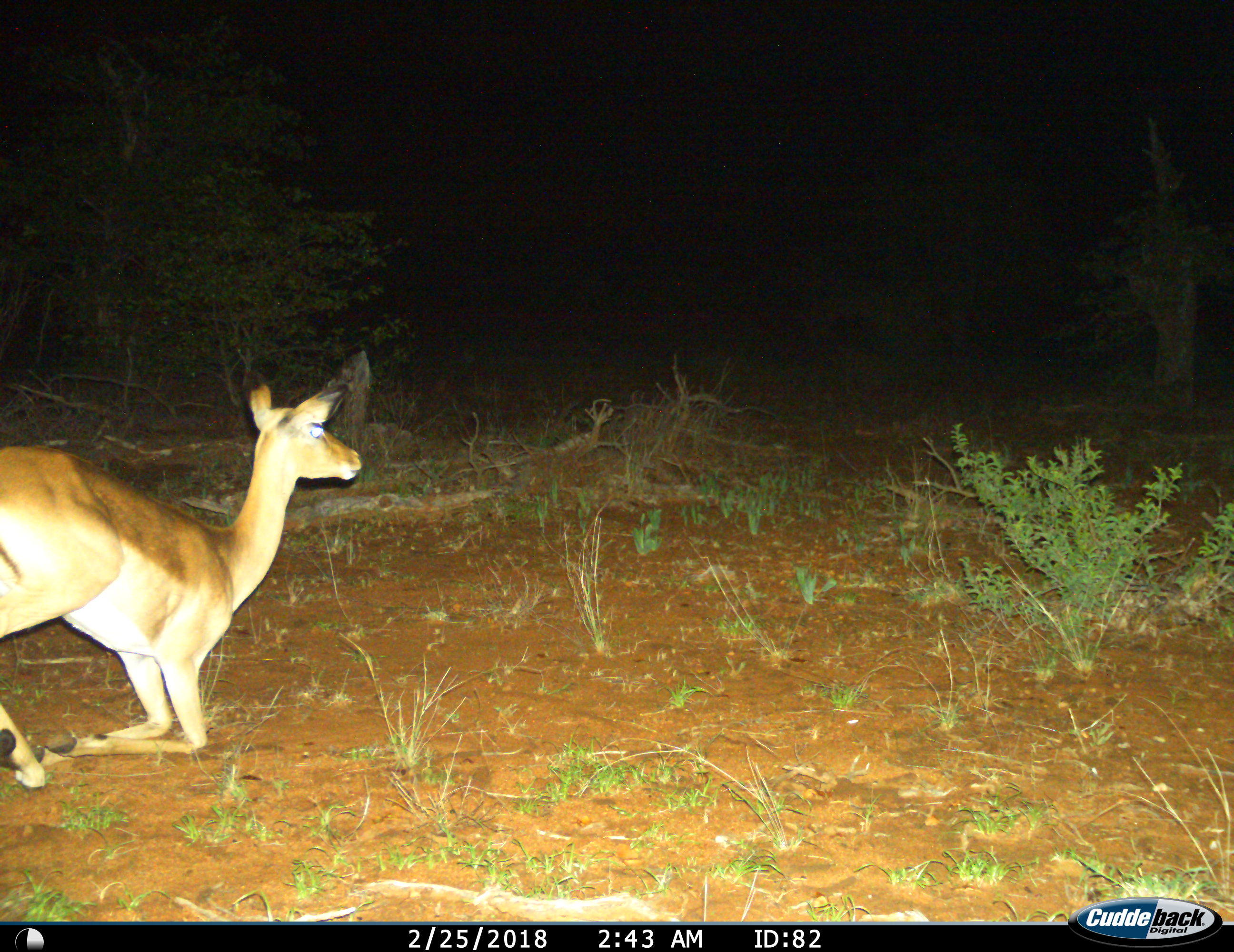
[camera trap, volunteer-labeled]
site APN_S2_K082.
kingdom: Animalia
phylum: Chordata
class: Mammalia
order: Artiodactyla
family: Bovidae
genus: Aepyceros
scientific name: Aepyceros melampus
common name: impala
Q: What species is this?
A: Impala (Aepyceros melampus).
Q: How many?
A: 1.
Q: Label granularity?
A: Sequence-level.